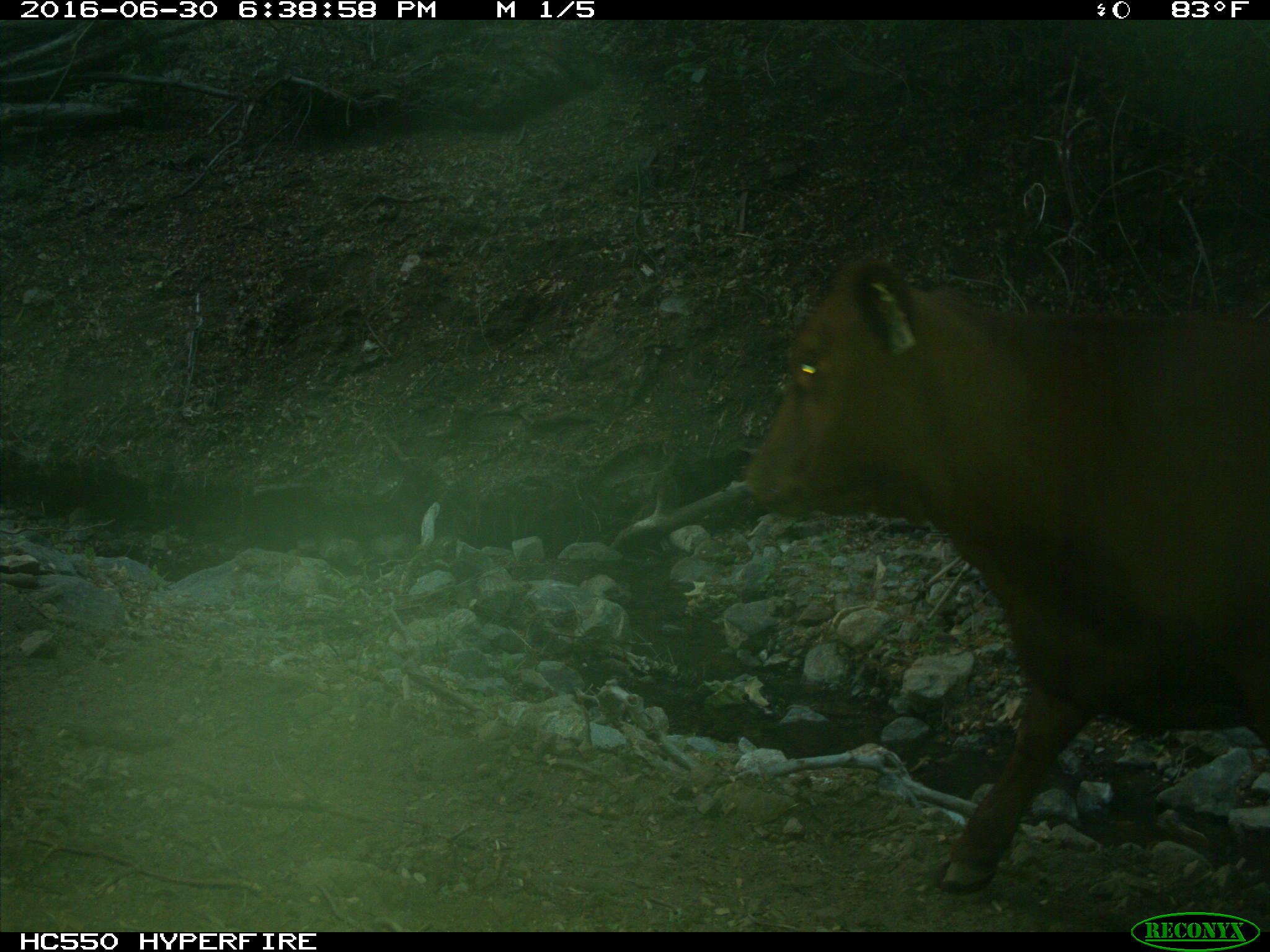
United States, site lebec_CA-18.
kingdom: Animalia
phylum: Chordata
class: Mammalia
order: Artiodactyla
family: Bovidae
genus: Bos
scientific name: Bos taurus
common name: domestic cow